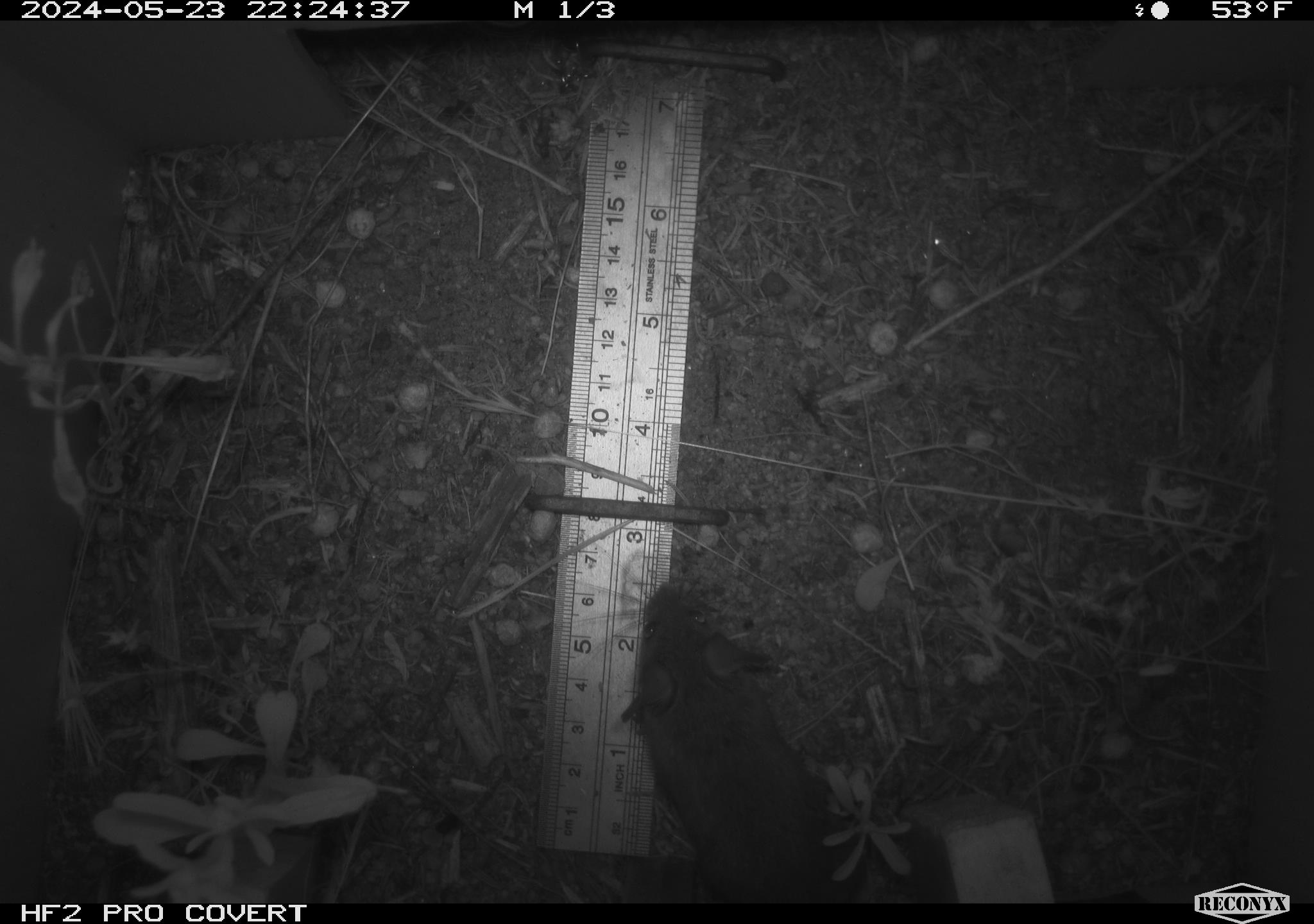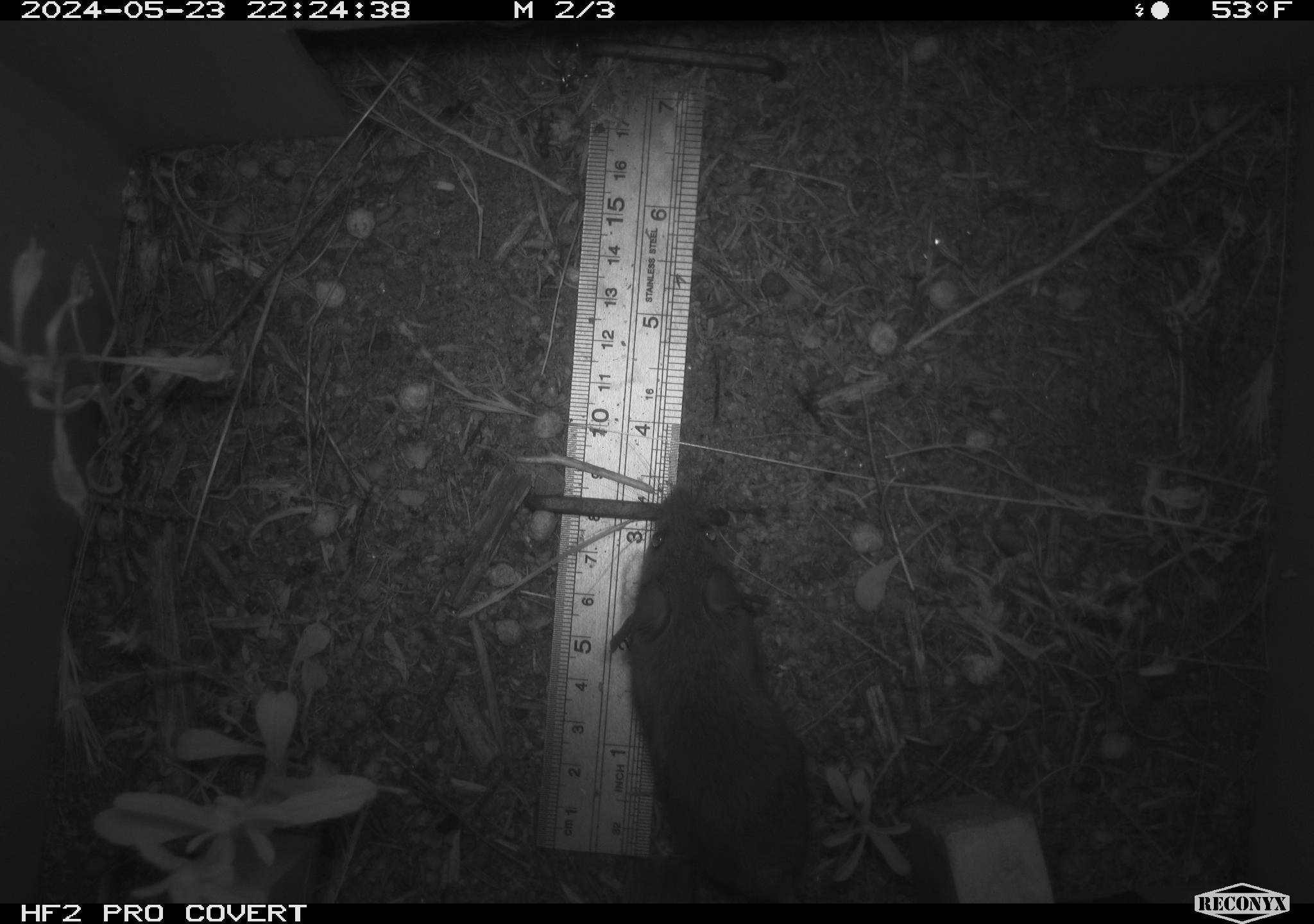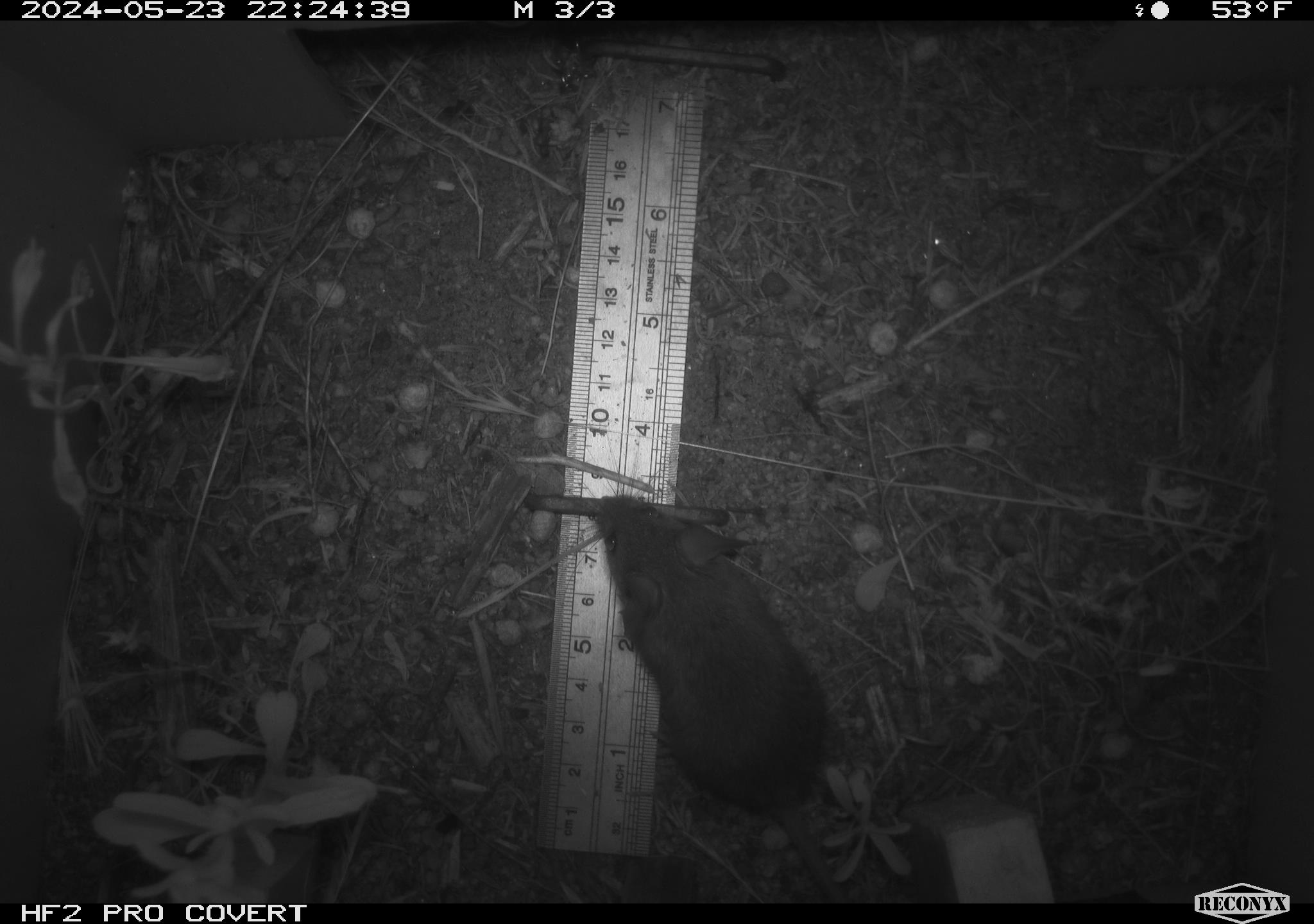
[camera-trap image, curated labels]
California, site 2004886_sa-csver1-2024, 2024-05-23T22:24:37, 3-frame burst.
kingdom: Animalia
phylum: Chordata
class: Mammalia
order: Rodentia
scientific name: Rodentia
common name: rodent